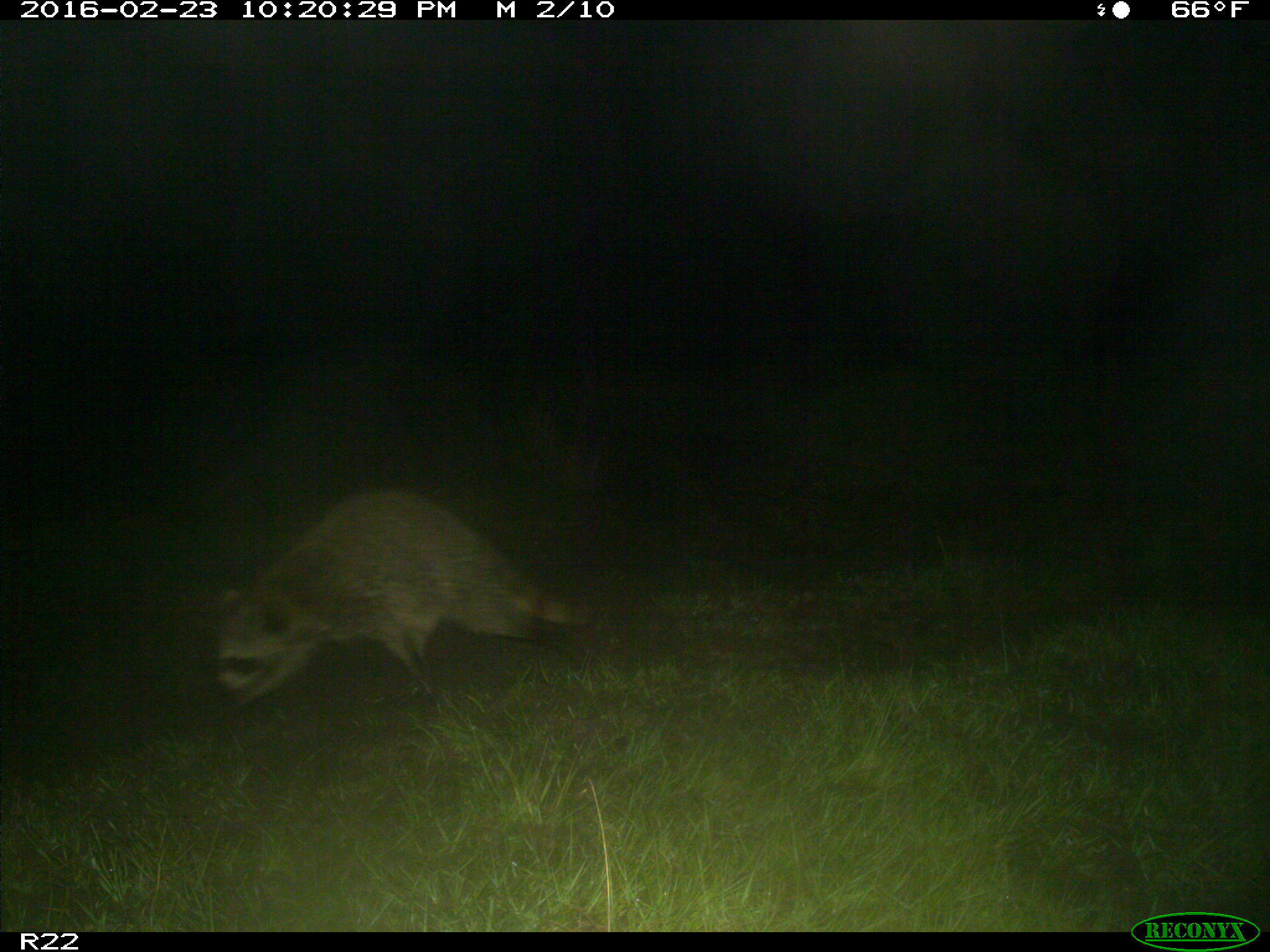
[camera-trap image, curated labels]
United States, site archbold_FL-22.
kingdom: Animalia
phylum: Chordata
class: Mammalia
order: Carnivora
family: Procyonidae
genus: Procyon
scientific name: Procyon lotor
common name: common raccoon